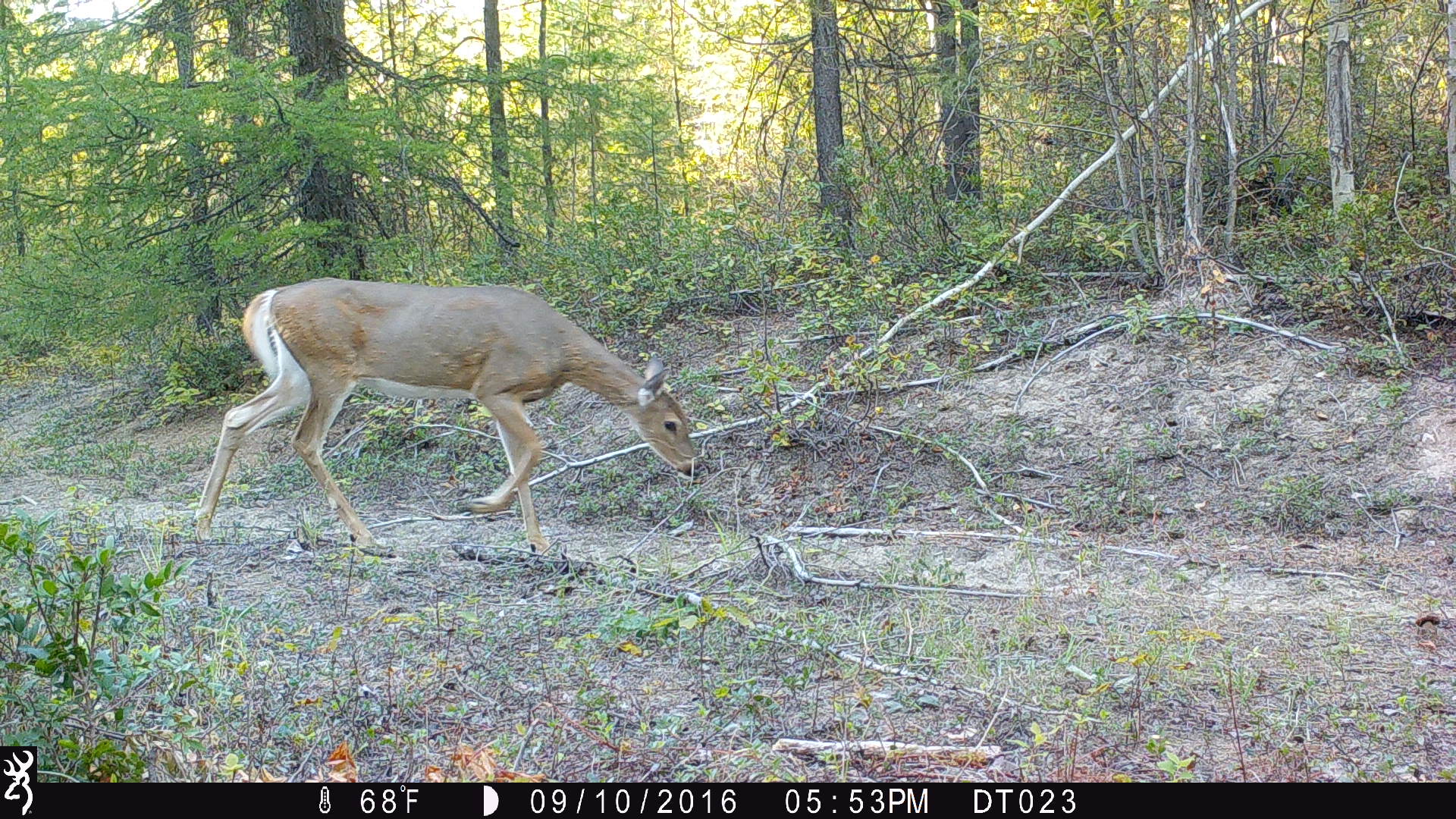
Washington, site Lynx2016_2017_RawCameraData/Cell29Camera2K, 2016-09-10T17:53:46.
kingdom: Animalia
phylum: Chordata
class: Mammalia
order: Artiodactyla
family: Cervidae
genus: Odocoileus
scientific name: Odocoileus virginianus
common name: white-tailed deer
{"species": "Odocoileus virginianus (white-tailed deer)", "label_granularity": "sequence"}